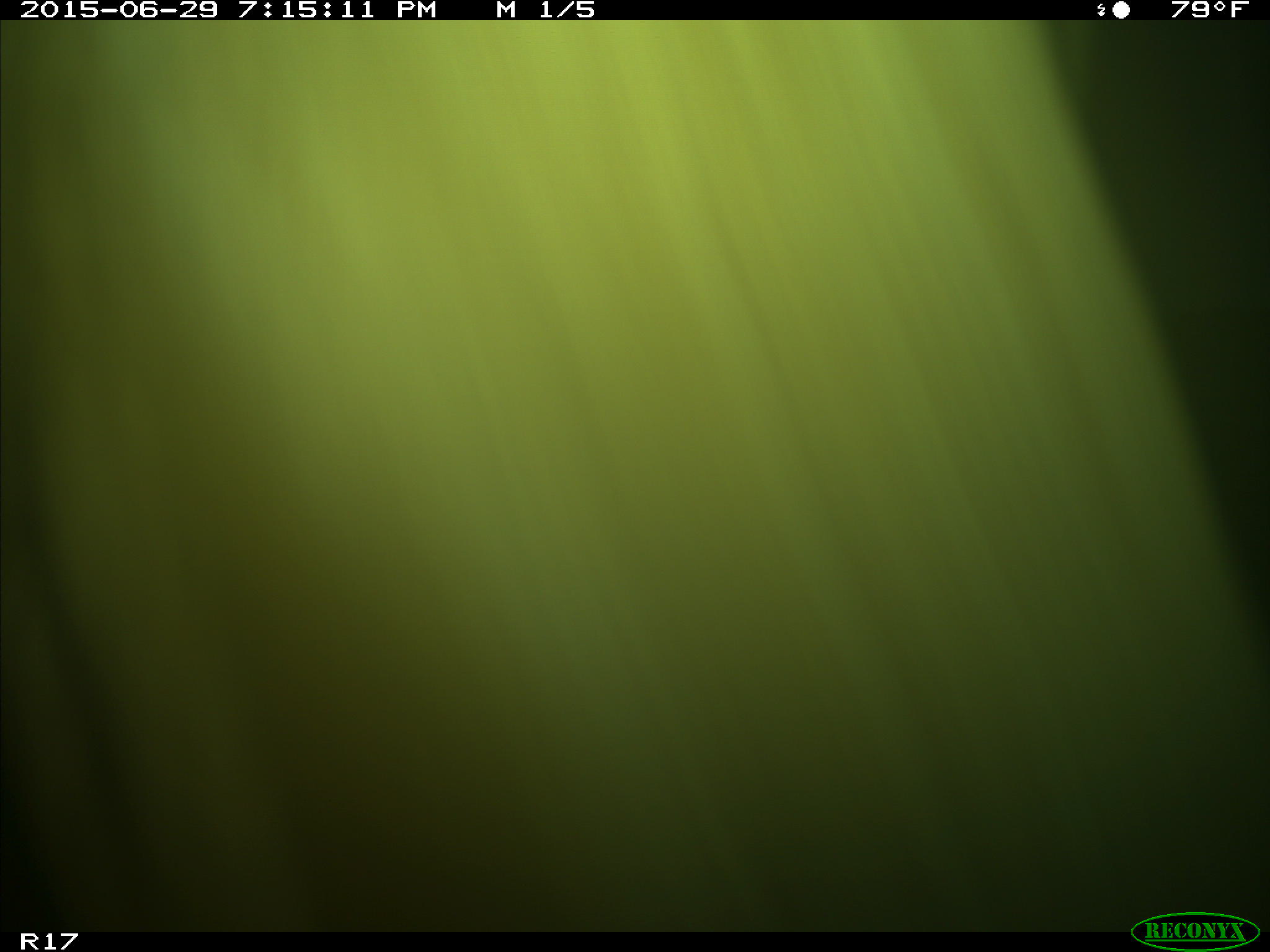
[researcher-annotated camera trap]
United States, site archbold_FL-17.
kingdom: Animalia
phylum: Chordata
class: Mammalia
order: Artiodactyla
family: Bovidae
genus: Bos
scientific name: Bos taurus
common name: domestic cow